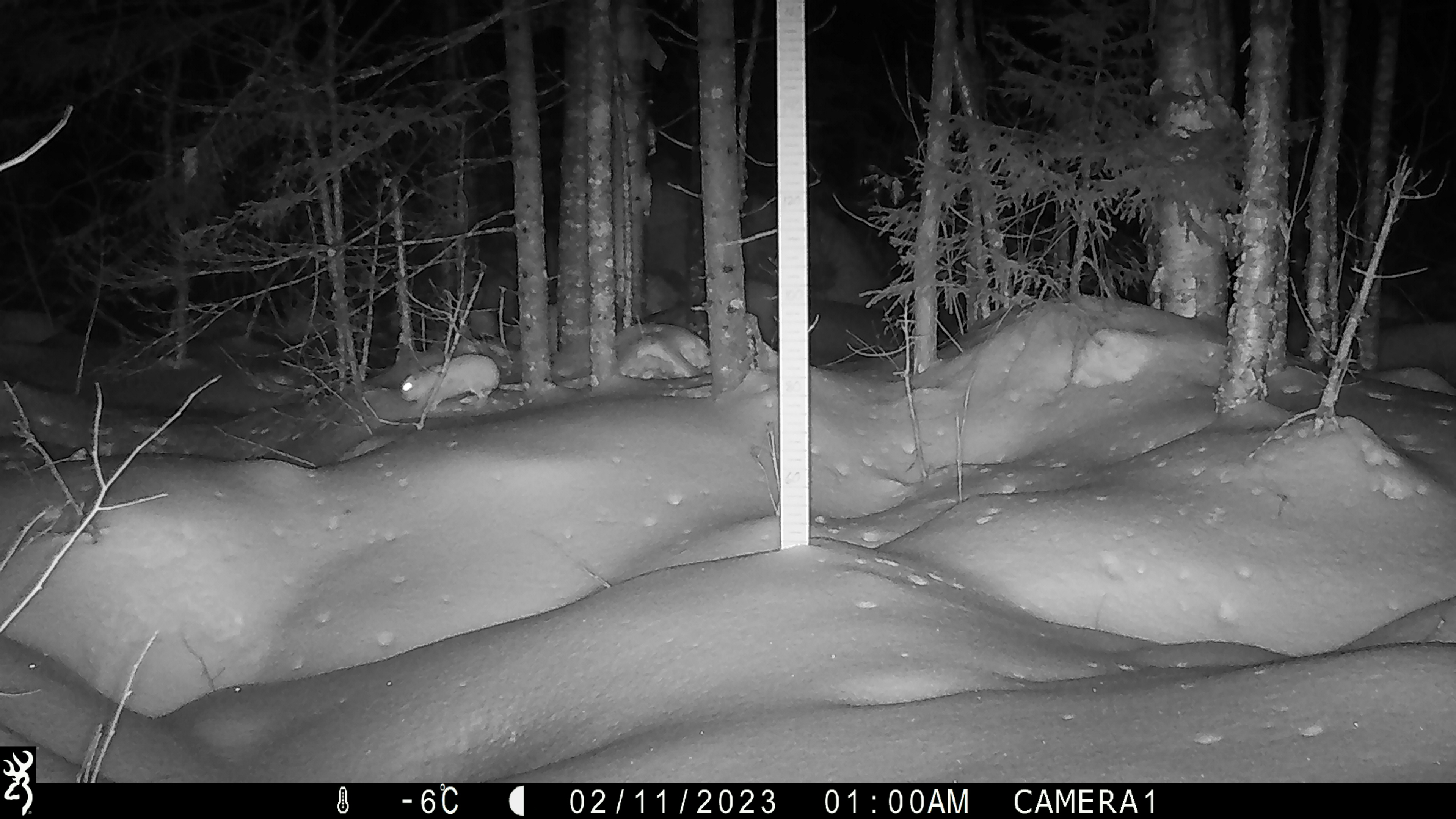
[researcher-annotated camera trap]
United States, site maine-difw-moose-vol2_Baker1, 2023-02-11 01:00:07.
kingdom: Animalia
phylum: Chordata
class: Mammalia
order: Lagomorpha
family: Leporidae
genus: Lepus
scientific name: Lepus americanus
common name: snowshoe hare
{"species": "snowshoe hare (Lepus americanus)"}